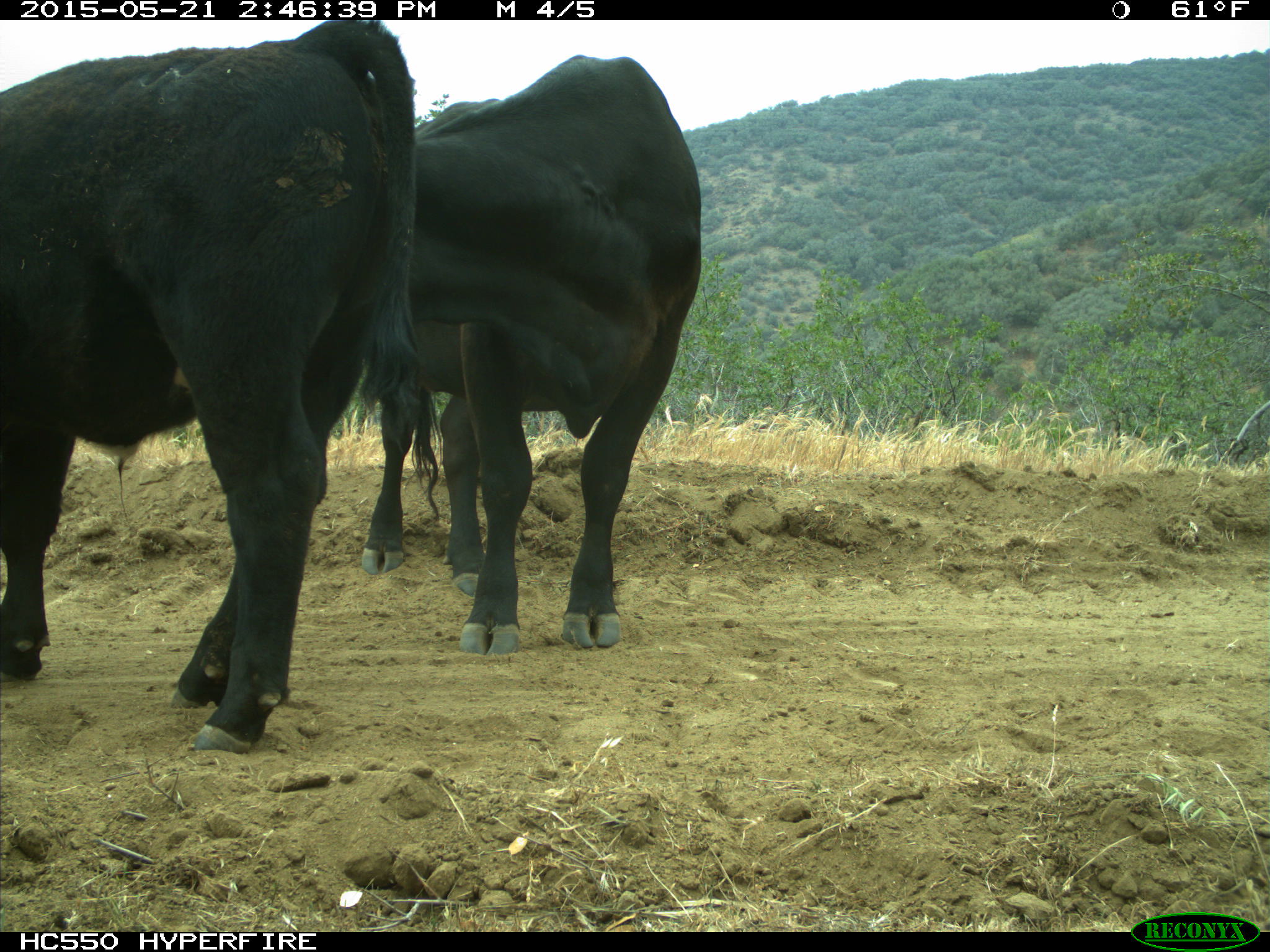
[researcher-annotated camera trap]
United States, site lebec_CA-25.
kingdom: Animalia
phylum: Chordata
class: Mammalia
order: Artiodactyla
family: Bovidae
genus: Bos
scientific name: Bos taurus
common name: domestic cow